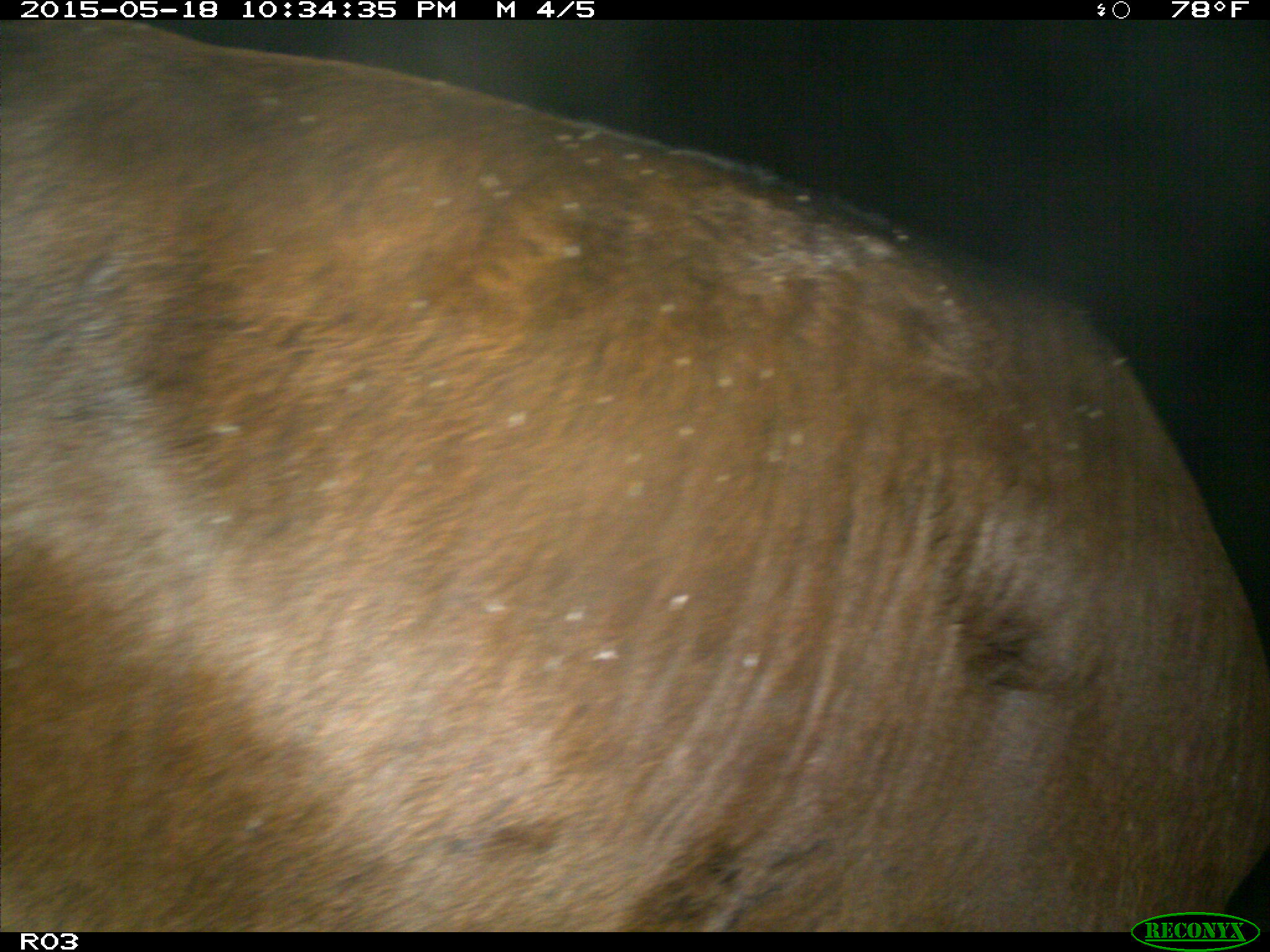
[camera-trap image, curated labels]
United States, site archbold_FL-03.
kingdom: Animalia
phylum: Chordata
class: Mammalia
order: Artiodactyla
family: Bovidae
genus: Bos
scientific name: Bos taurus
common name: domestic cow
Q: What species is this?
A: Bos taurus (domestic cow).